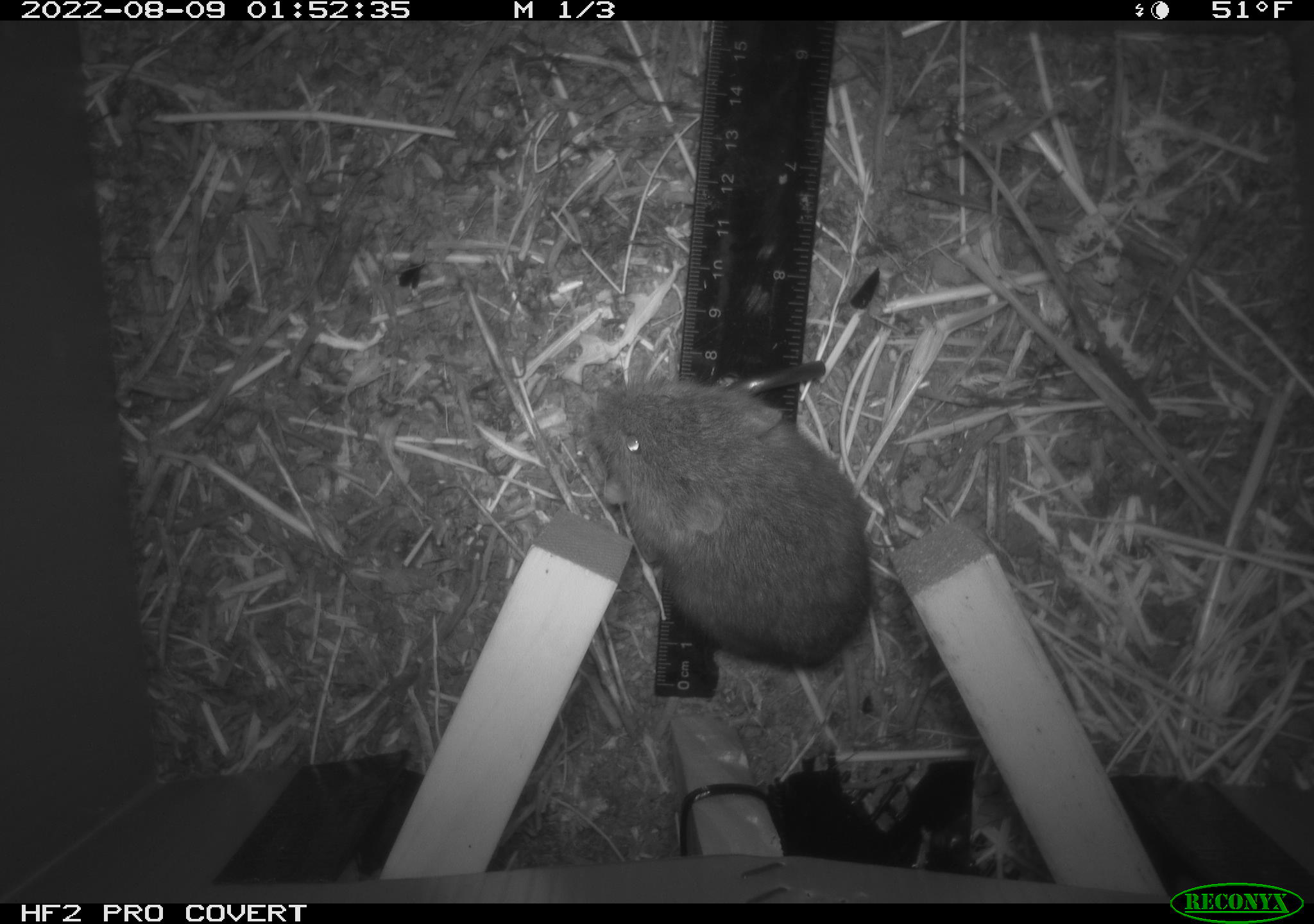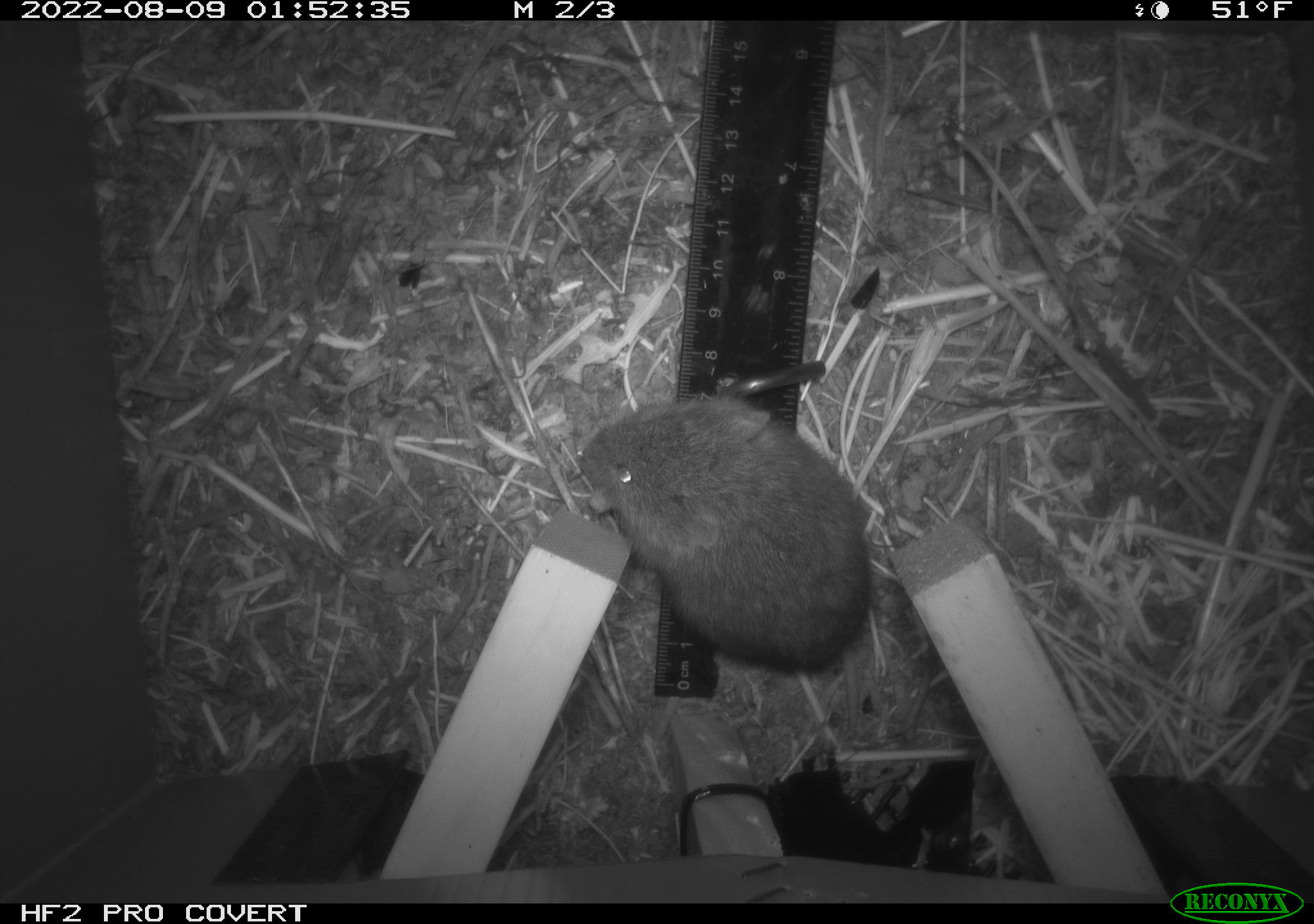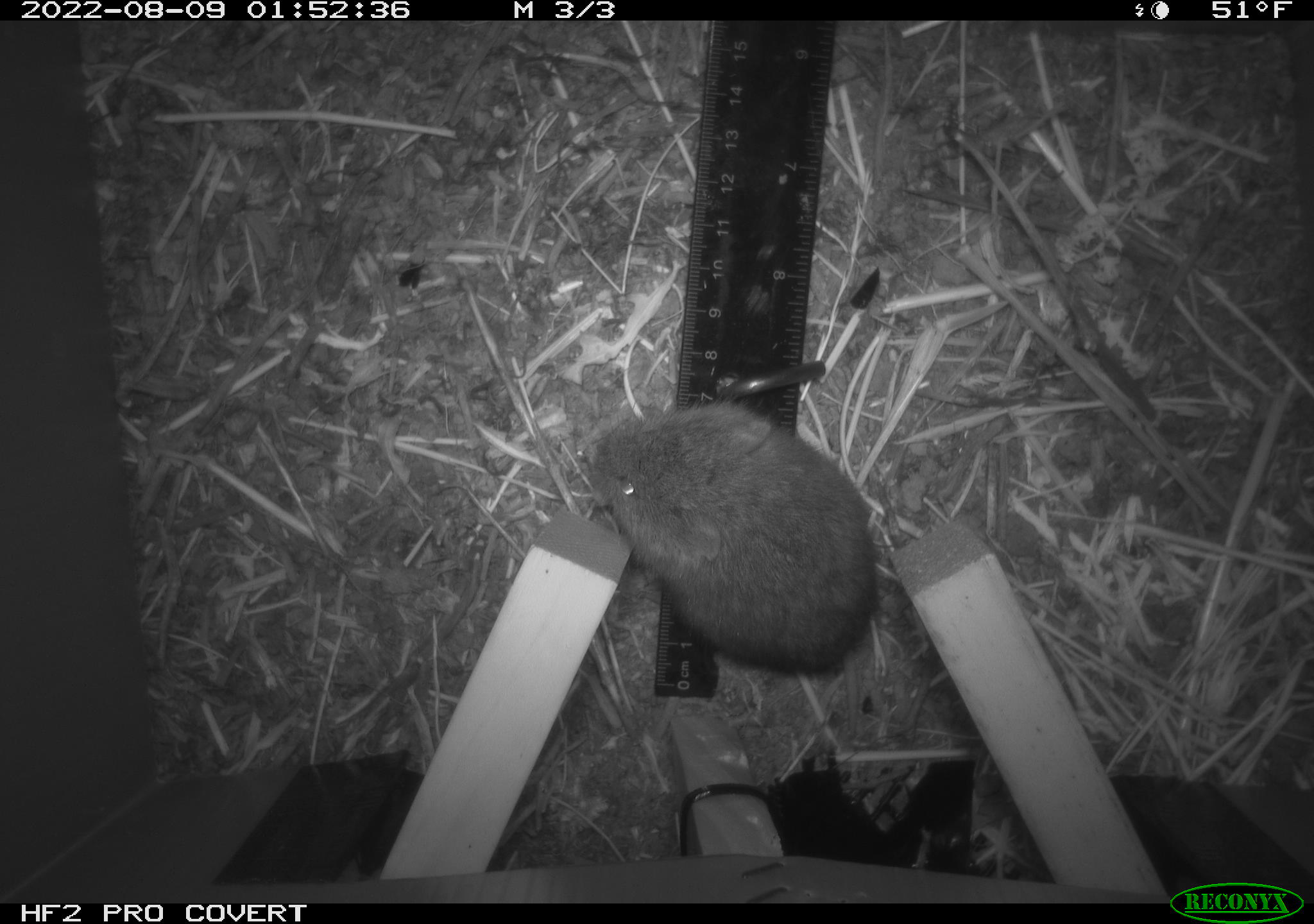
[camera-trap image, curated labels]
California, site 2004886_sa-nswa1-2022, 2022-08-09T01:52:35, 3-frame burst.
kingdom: Animalia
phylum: Chordata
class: Mammalia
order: Rodentia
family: Cricetidae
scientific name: Cricetidae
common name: hamsters, voles, lemmings, and allies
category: cricetidae family